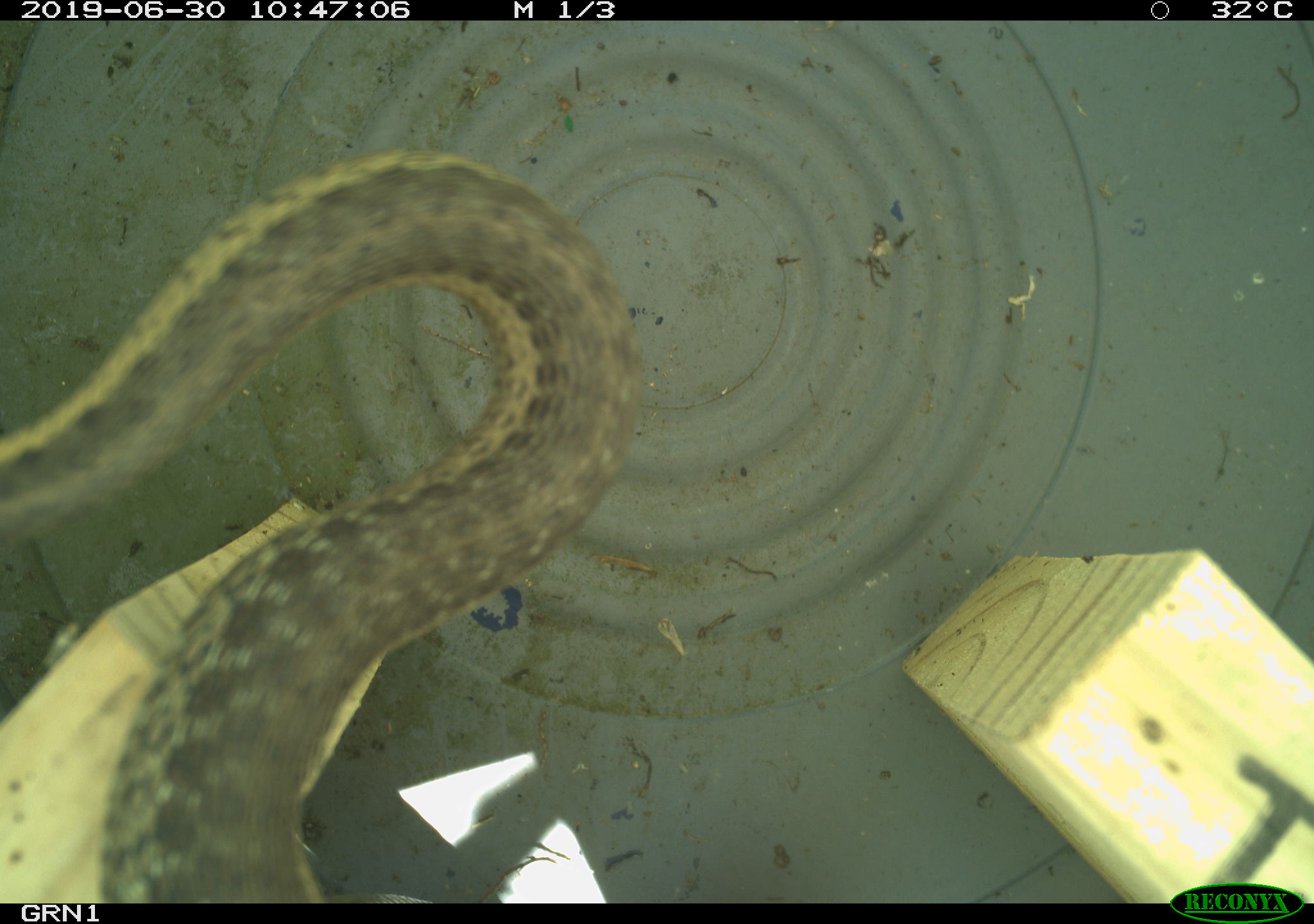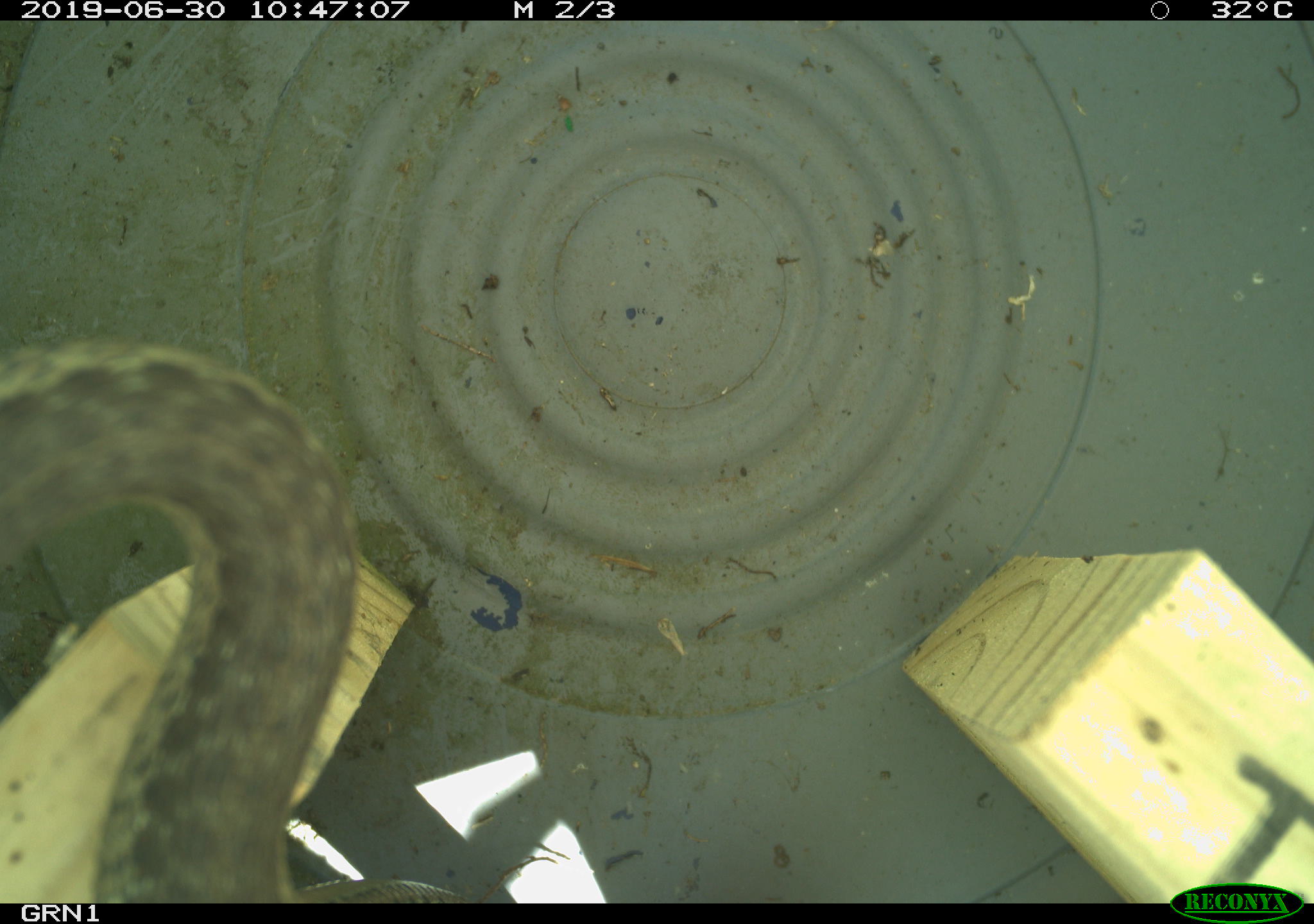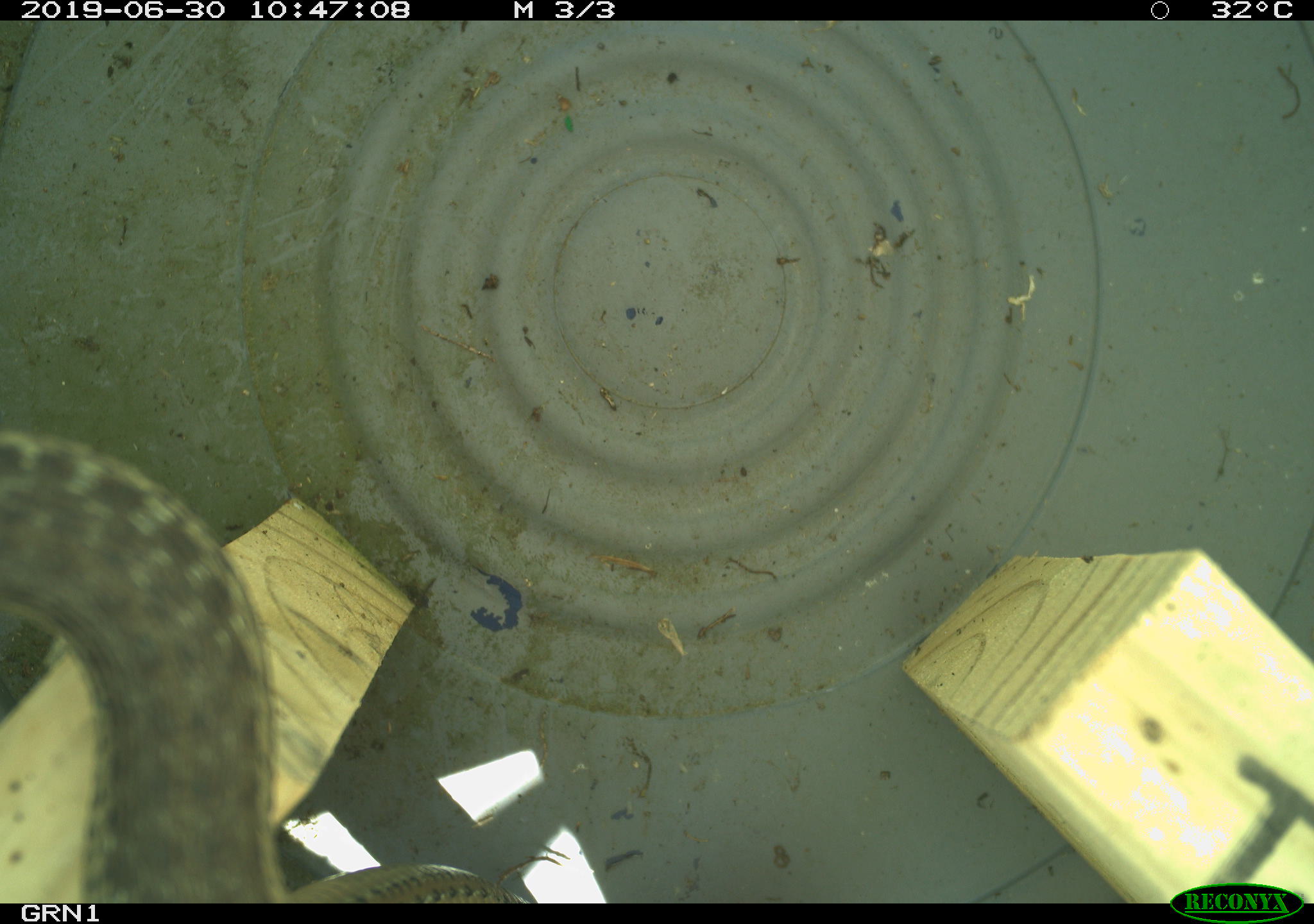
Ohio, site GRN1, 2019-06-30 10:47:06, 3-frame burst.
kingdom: Animalia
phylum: Chordata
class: Reptilia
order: Squamata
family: Colubridae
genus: Thamnophis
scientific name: Thamnophis sirtalis sirtalis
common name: eastern gartersnake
Eastern gartersnake (Thamnophis sirtalis sirtalis).